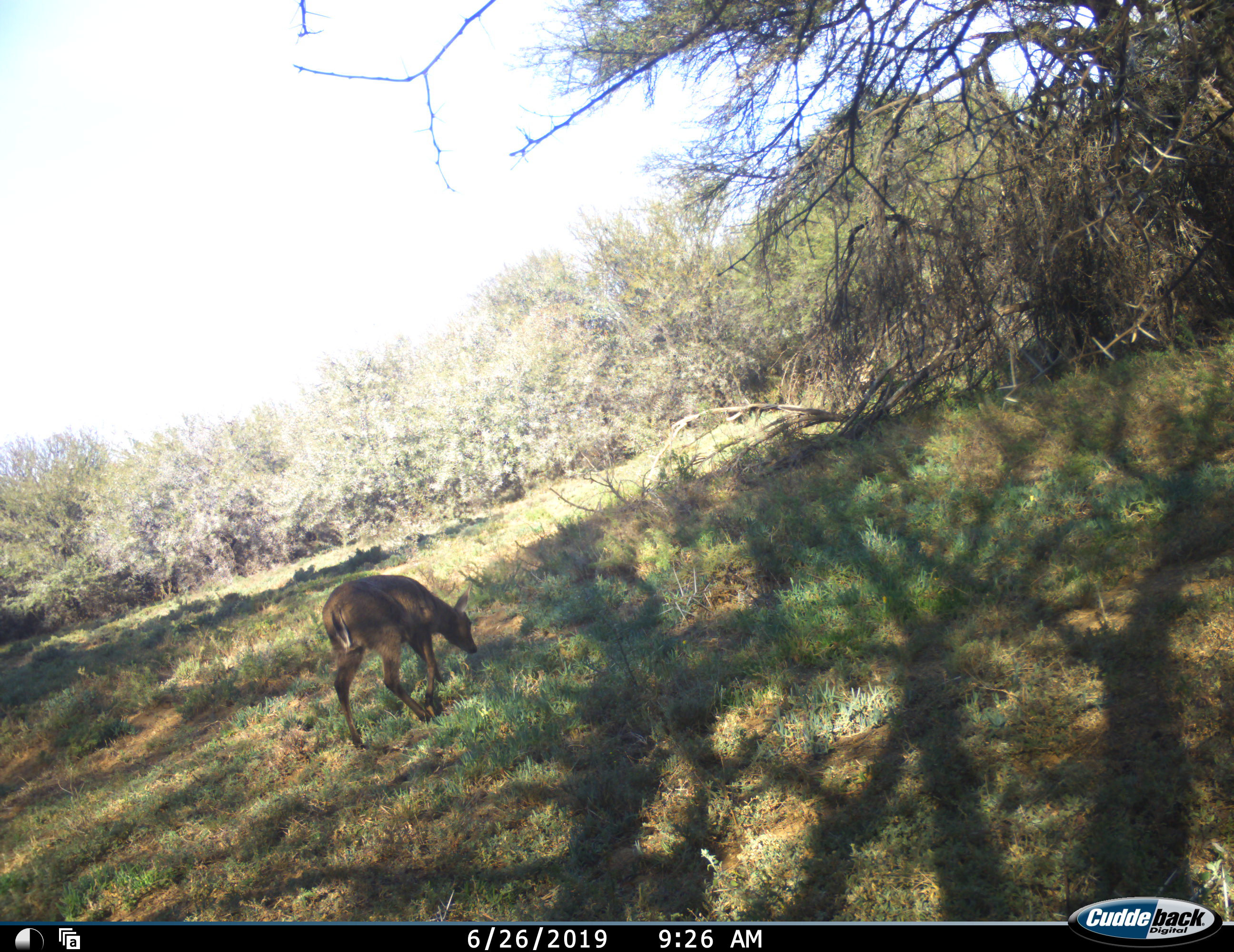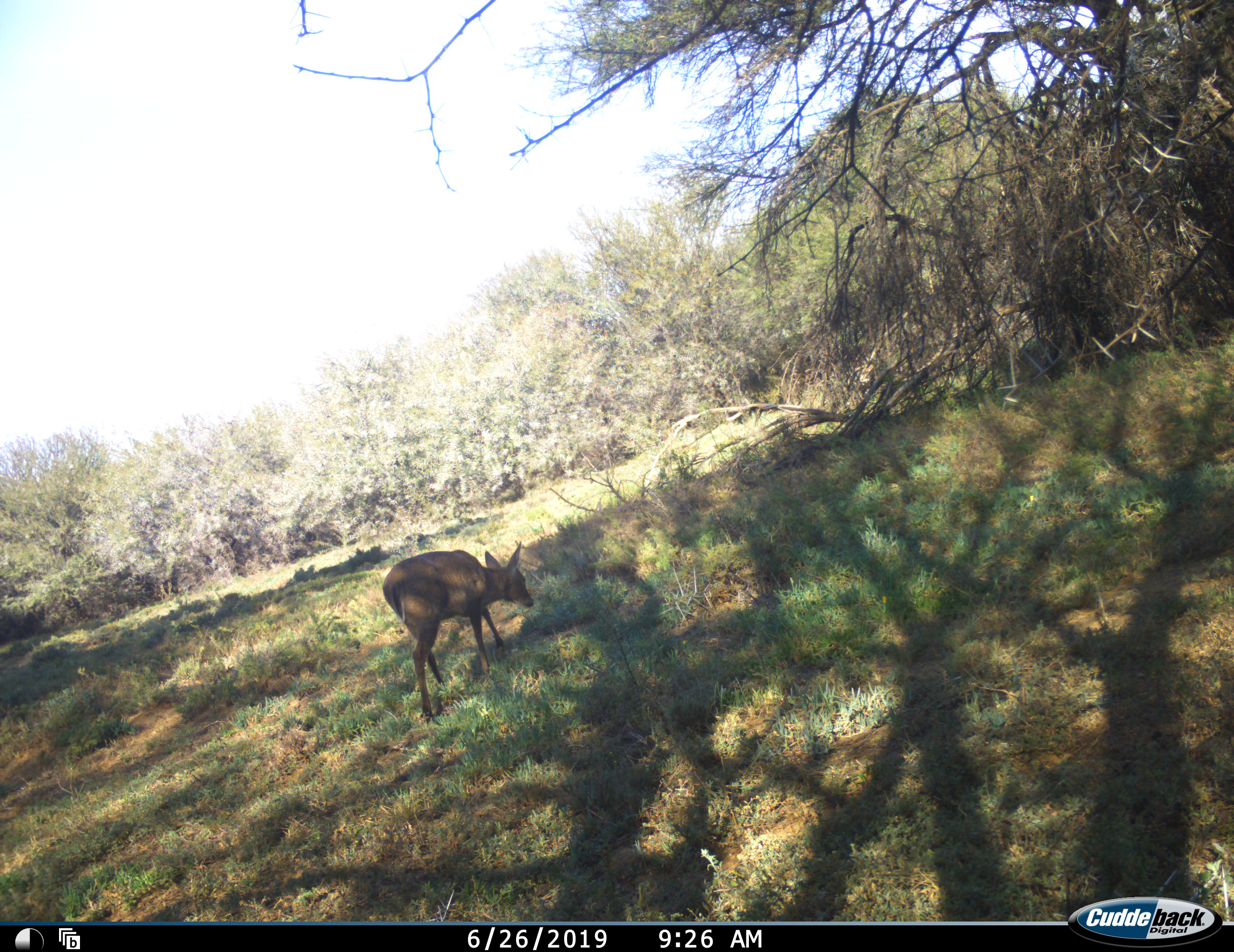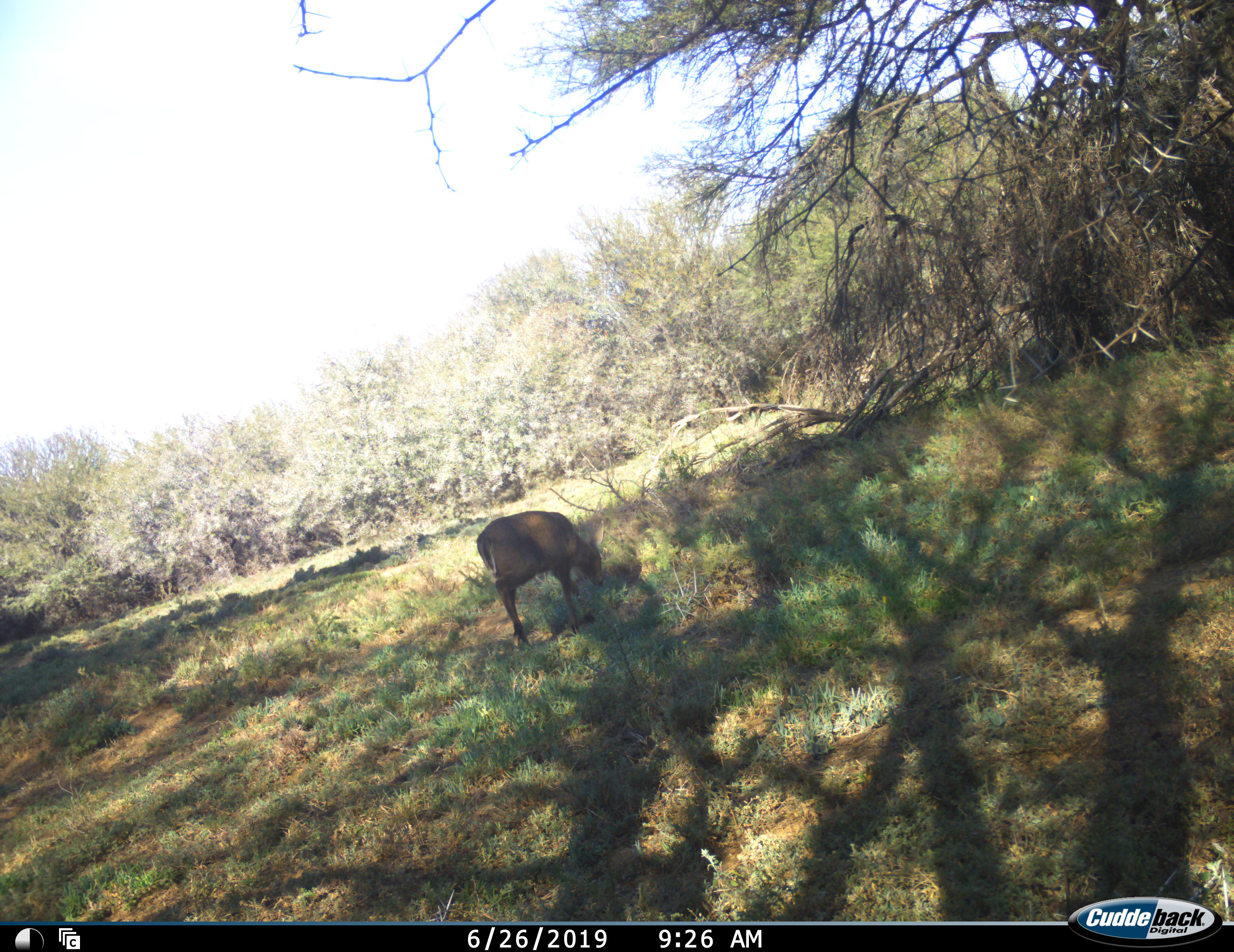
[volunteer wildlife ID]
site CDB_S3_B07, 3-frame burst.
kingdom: Animalia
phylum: Chordata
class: Mammalia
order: Artiodactyla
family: Bovidae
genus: Sylvicapra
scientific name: Sylvicapra grimmia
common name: common duiker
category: duikercommongrey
Duikercommongrey (common duiker) (Sylvicapra grimmia), count 1. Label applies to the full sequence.